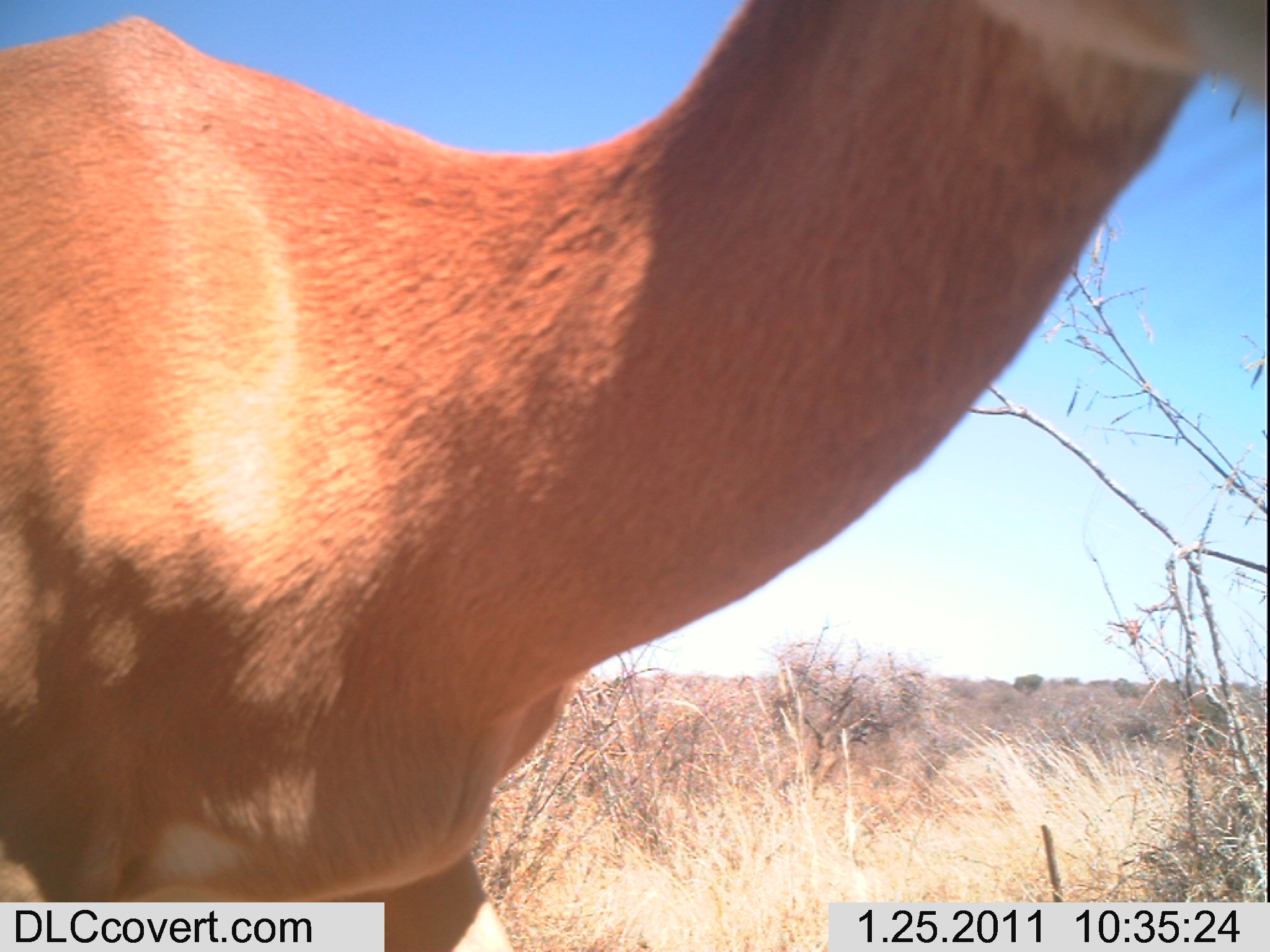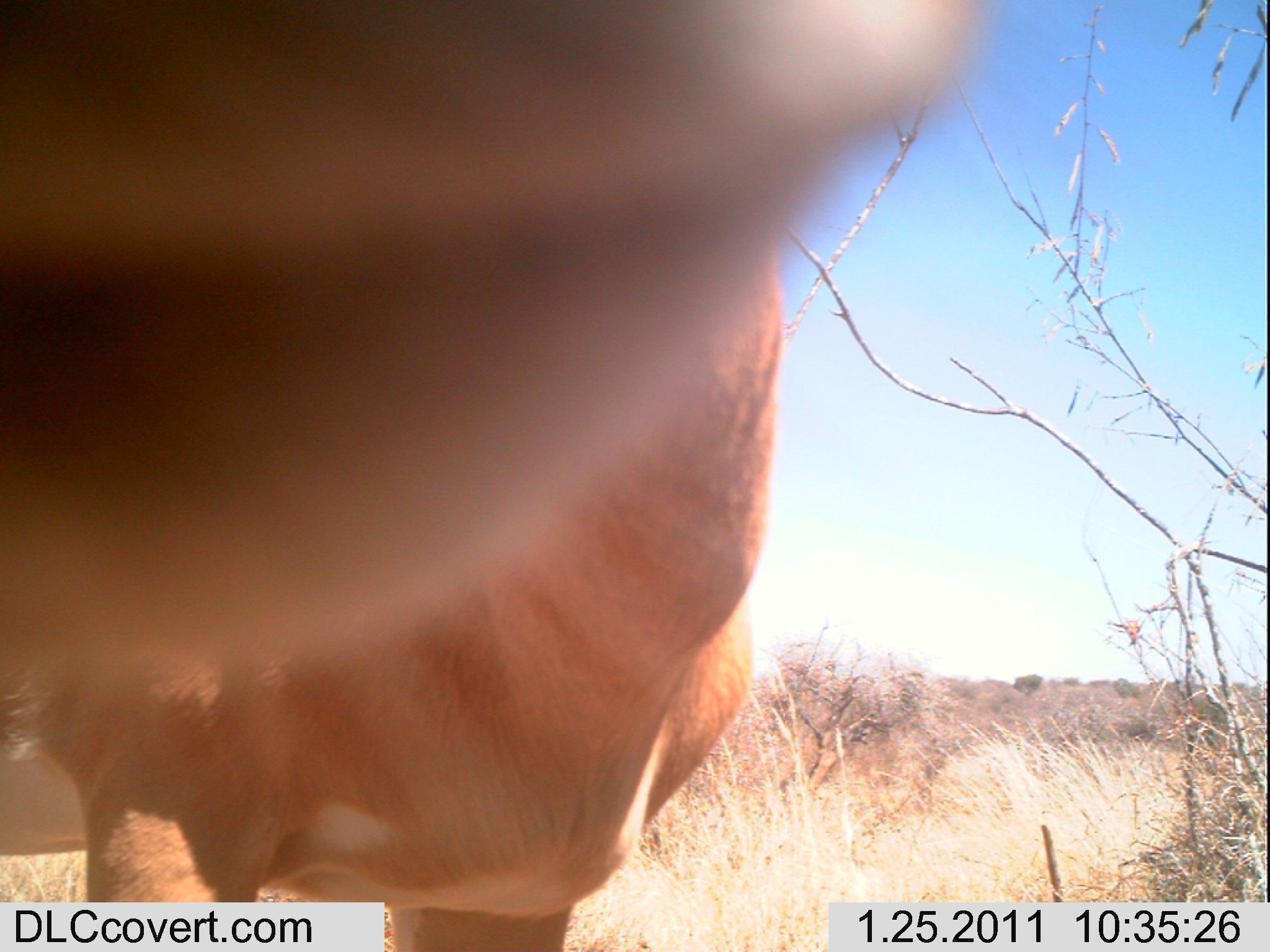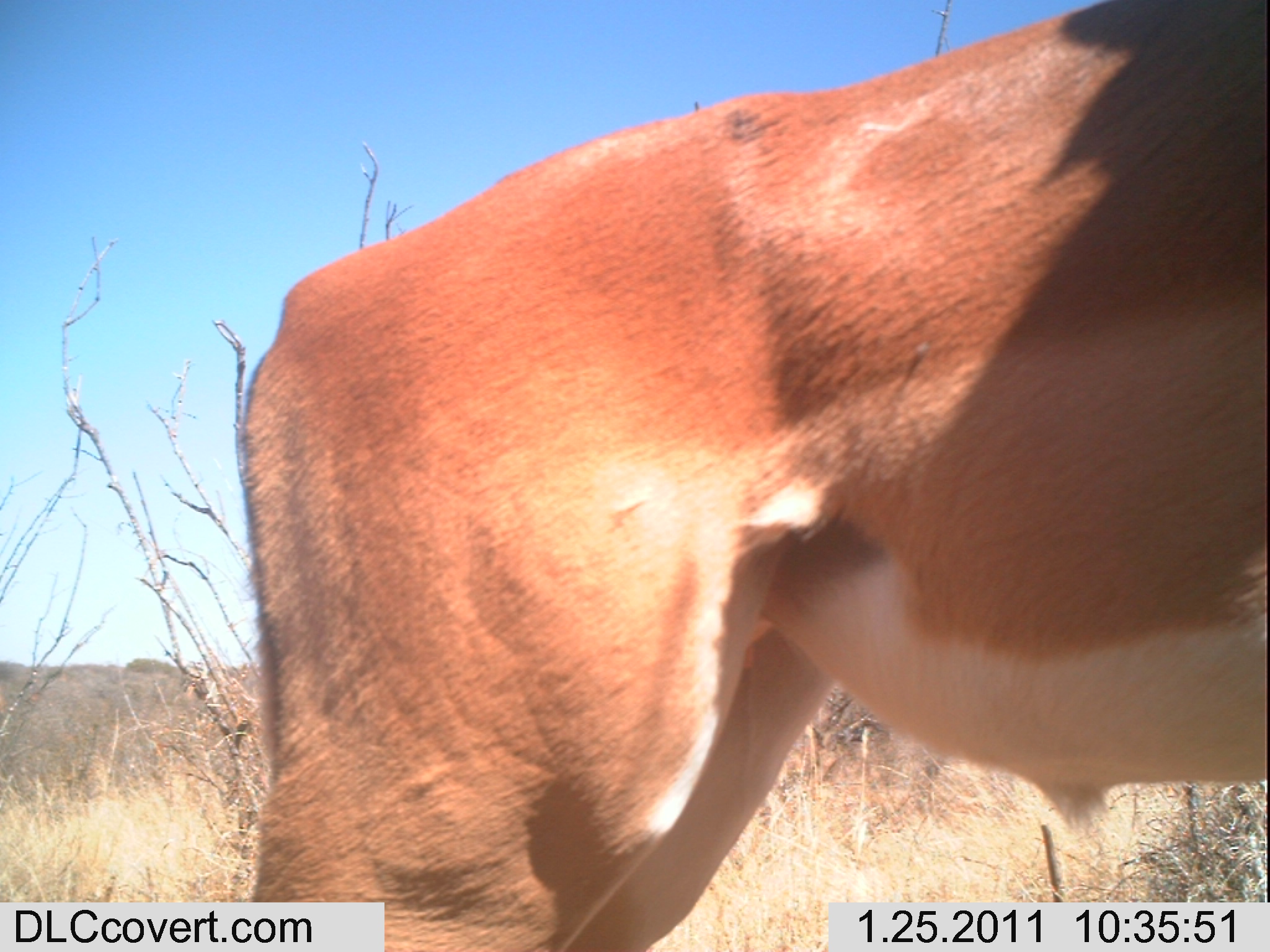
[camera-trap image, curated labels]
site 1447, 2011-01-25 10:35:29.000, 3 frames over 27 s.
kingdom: Animalia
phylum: Chordata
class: Mammalia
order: Artiodactyla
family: Bovidae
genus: Aepyceros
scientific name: Aepyceros melampus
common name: impala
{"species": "Aepyceros melampus (impala)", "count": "1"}